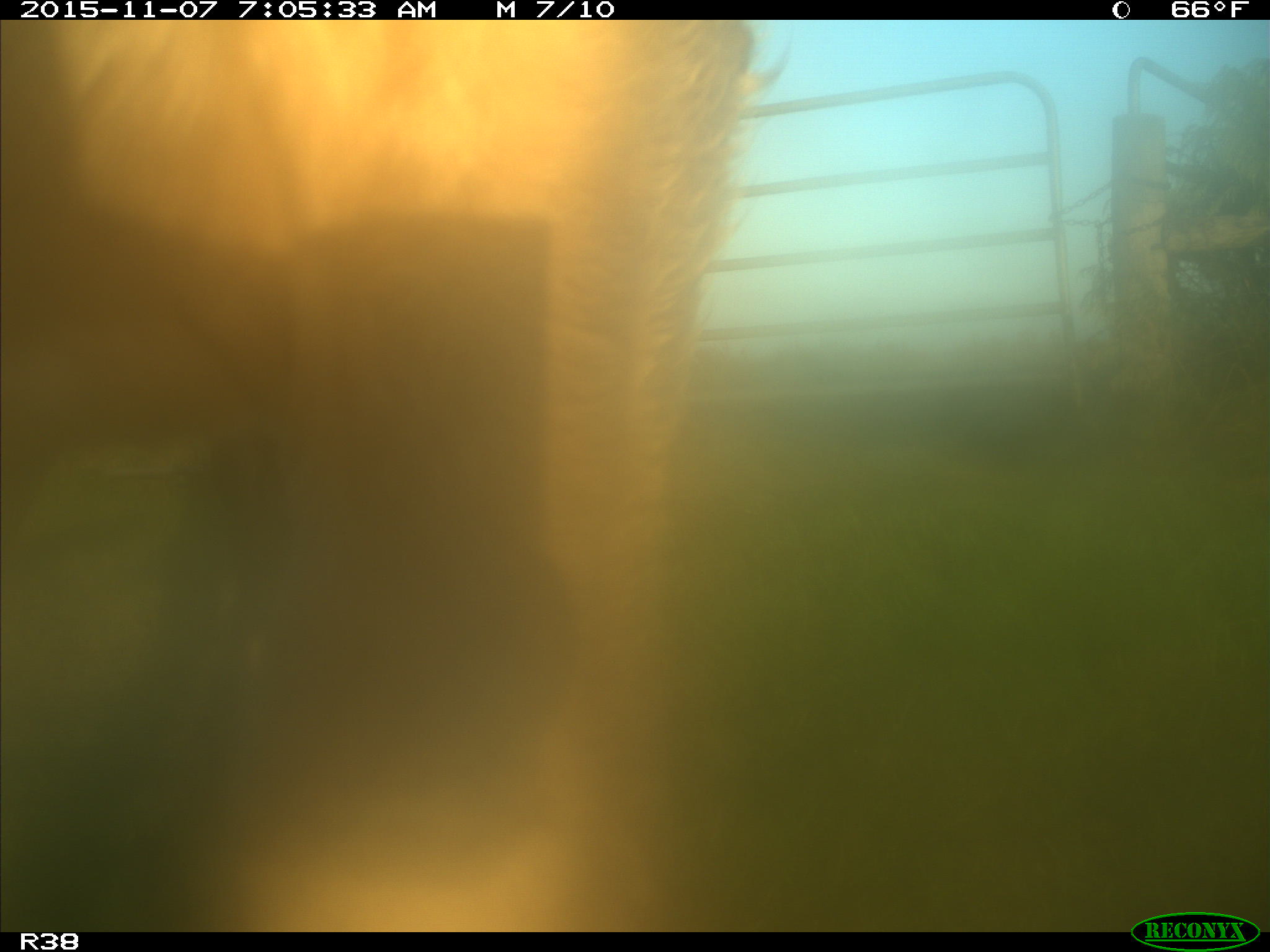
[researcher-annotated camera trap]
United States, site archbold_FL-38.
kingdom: Animalia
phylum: Chordata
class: Mammalia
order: Artiodactyla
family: Bovidae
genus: Bos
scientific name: Bos taurus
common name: domestic cow